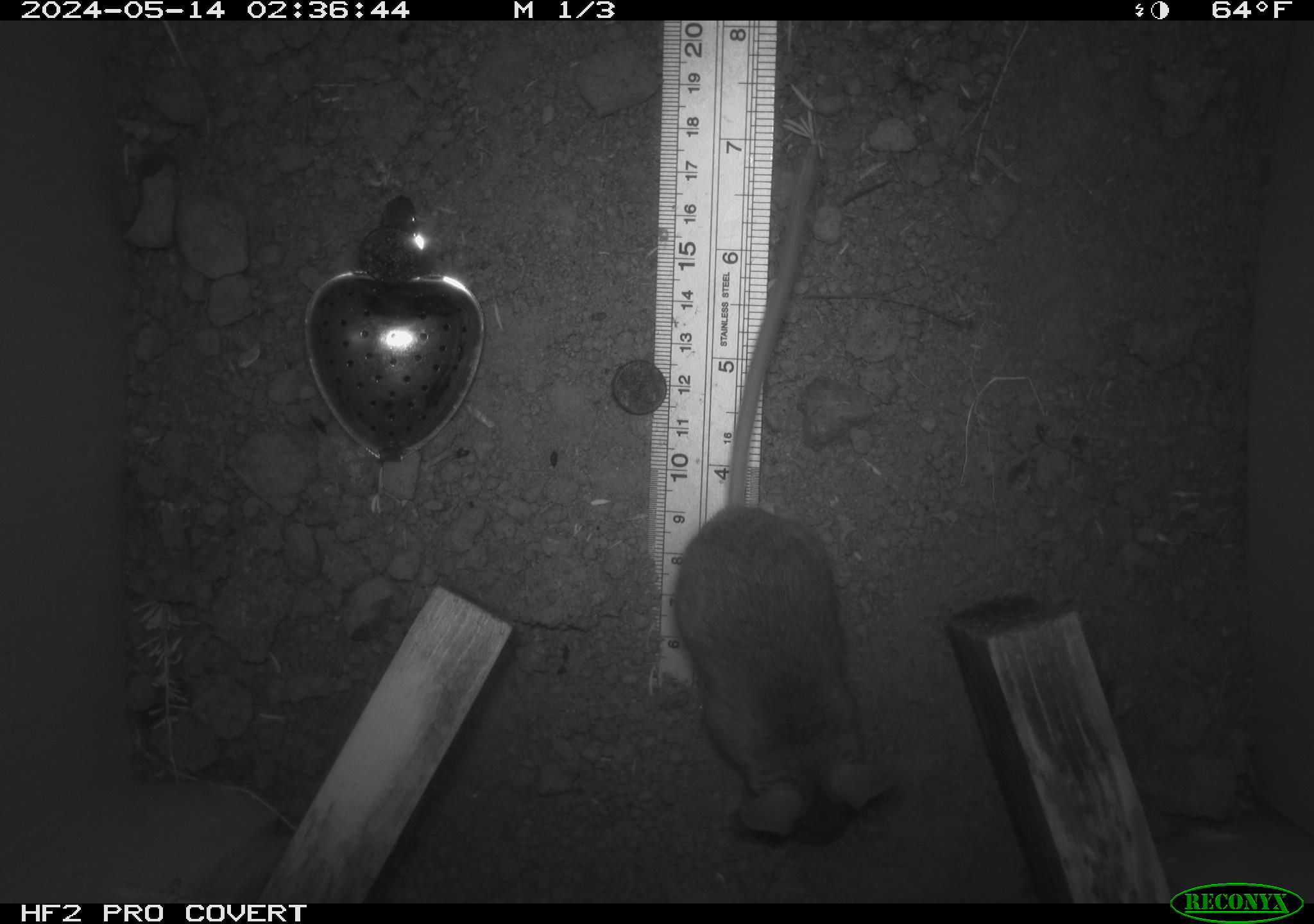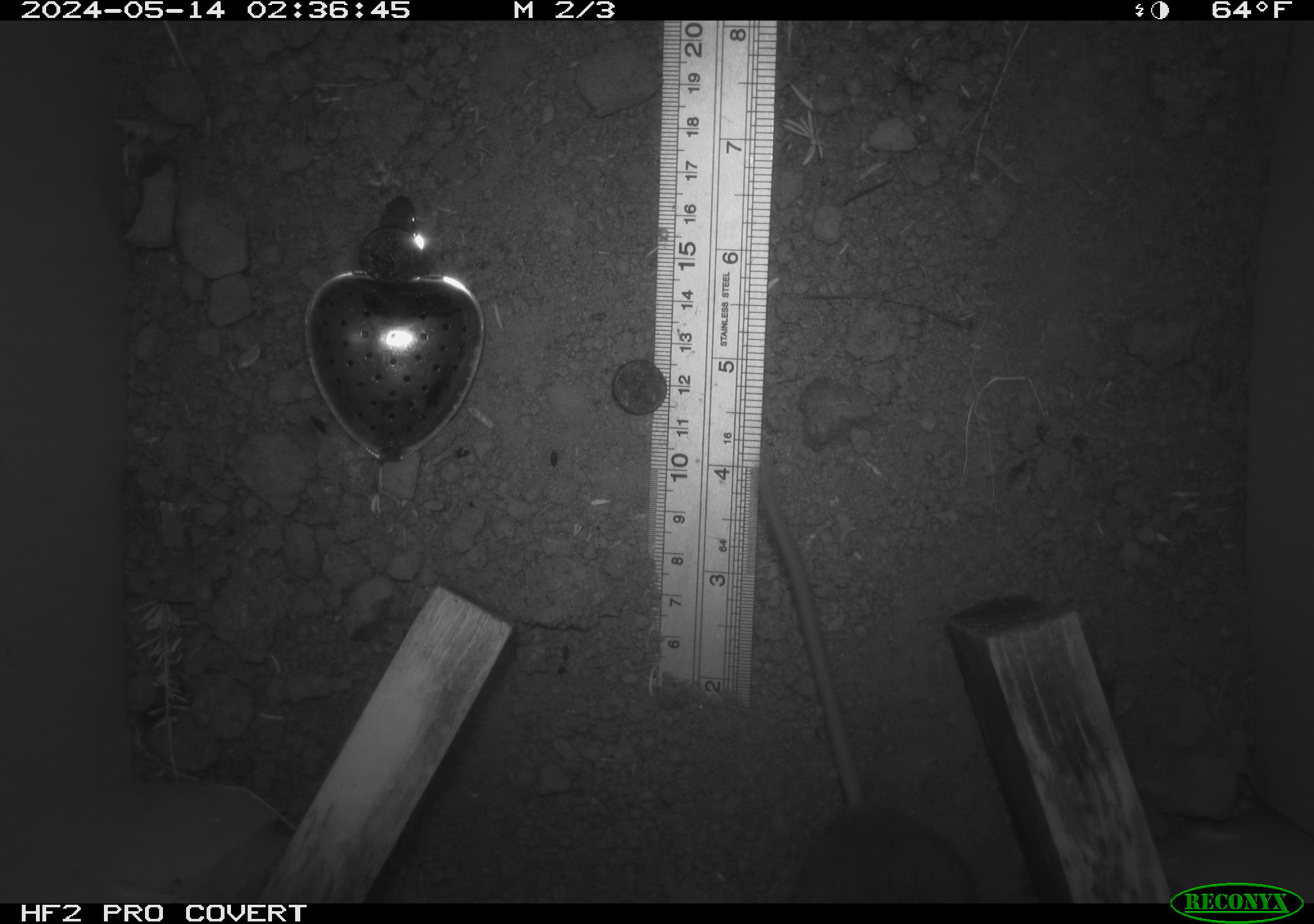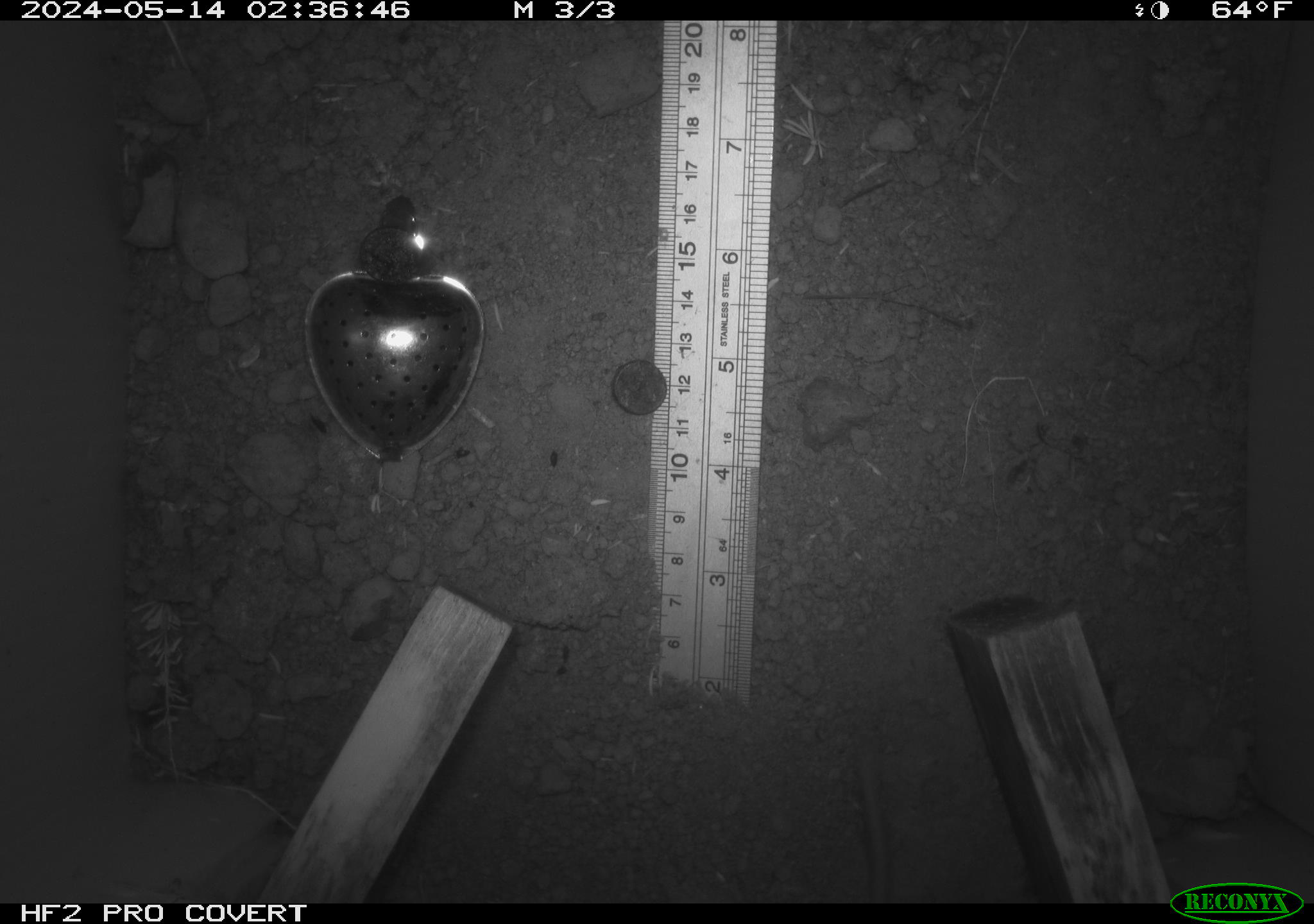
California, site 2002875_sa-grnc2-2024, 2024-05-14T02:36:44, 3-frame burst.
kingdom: Animalia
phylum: Chordata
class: Mammalia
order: Rodentia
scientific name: Rodentia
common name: rodent